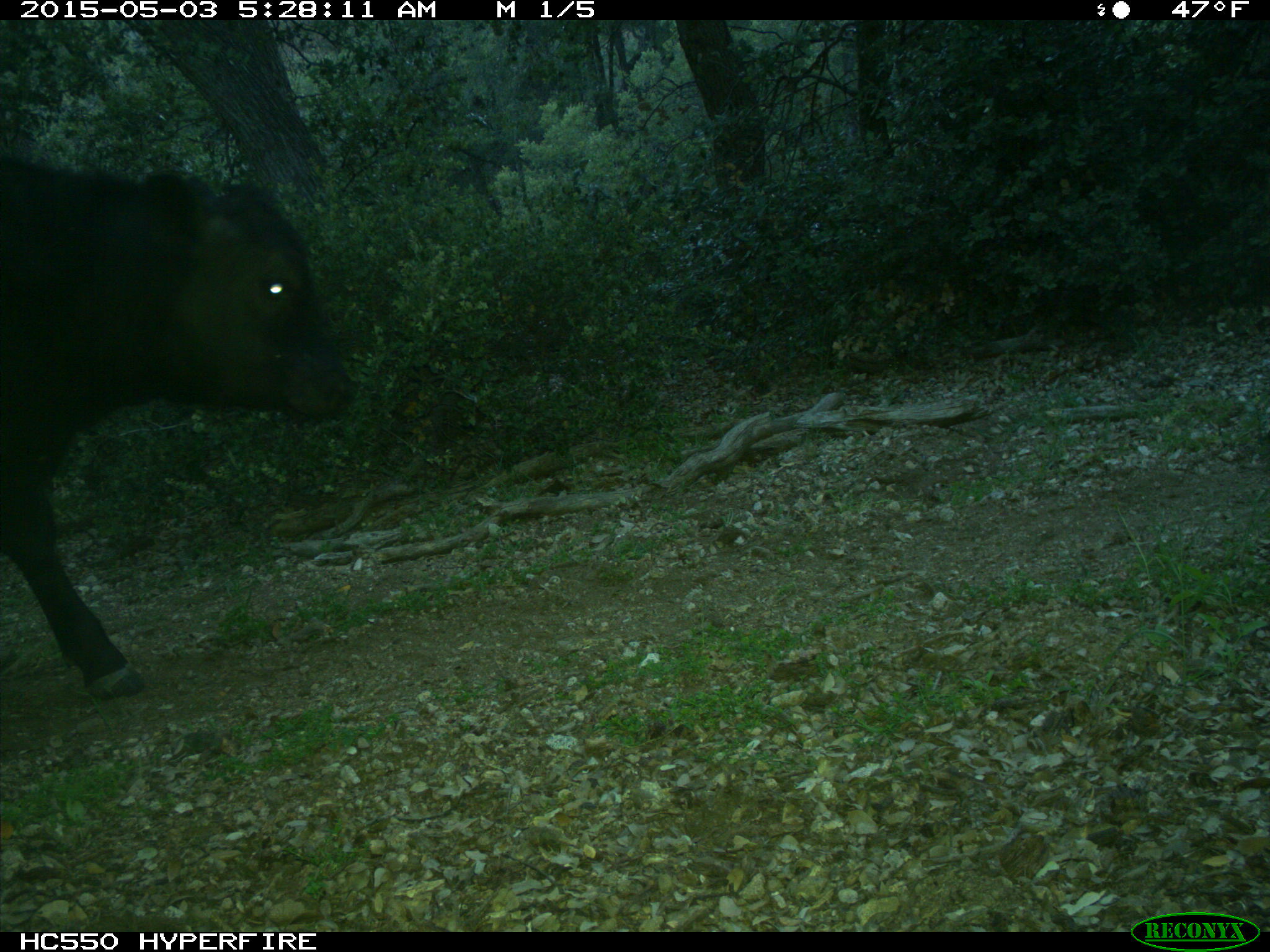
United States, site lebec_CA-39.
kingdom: Animalia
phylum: Chordata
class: Mammalia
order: Artiodactyla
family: Bovidae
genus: Bos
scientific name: Bos taurus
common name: domestic cow